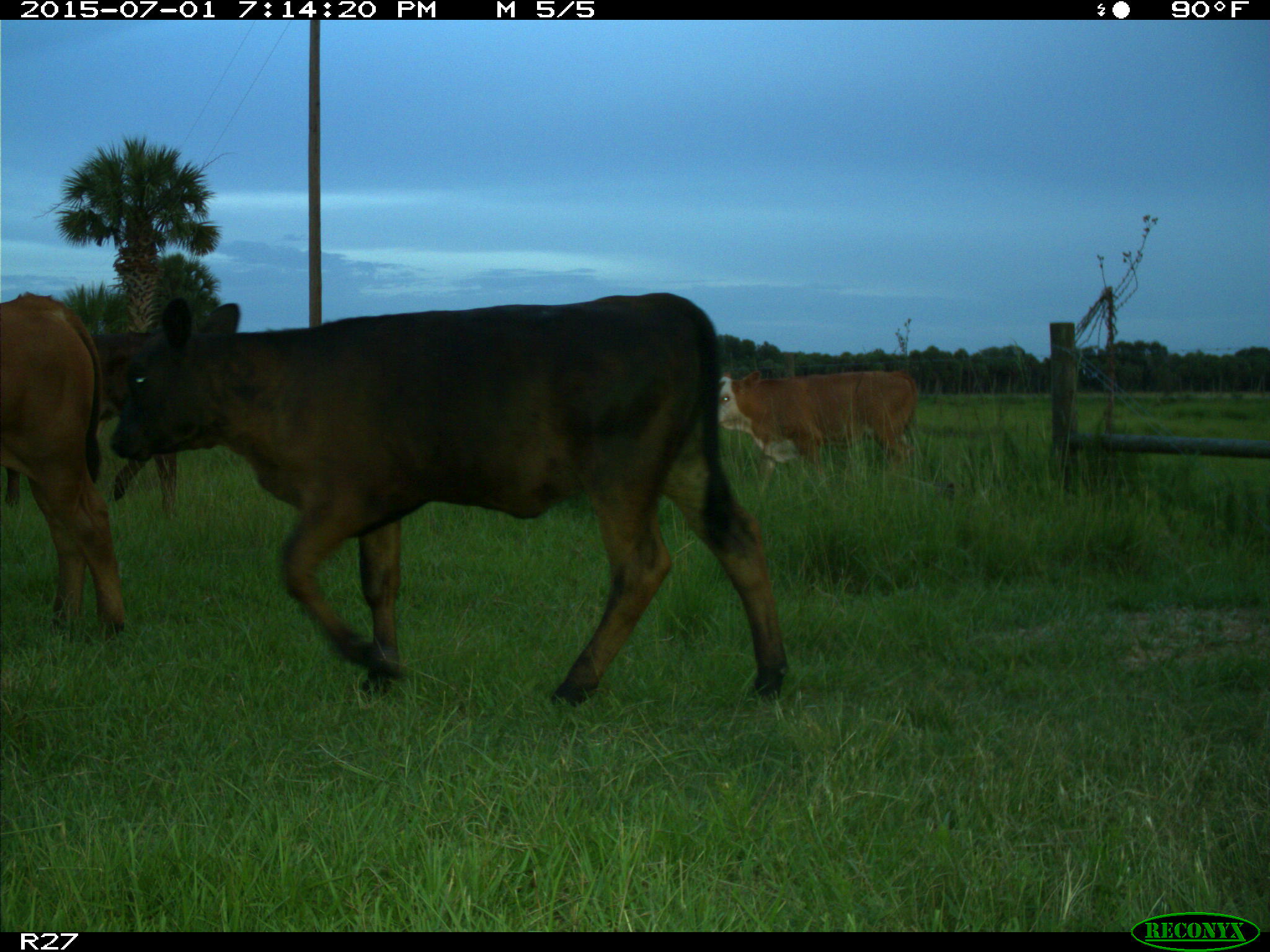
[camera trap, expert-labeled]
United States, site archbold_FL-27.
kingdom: Animalia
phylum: Chordata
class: Mammalia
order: Artiodactyla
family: Bovidae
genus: Bos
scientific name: Bos taurus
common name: domestic cow